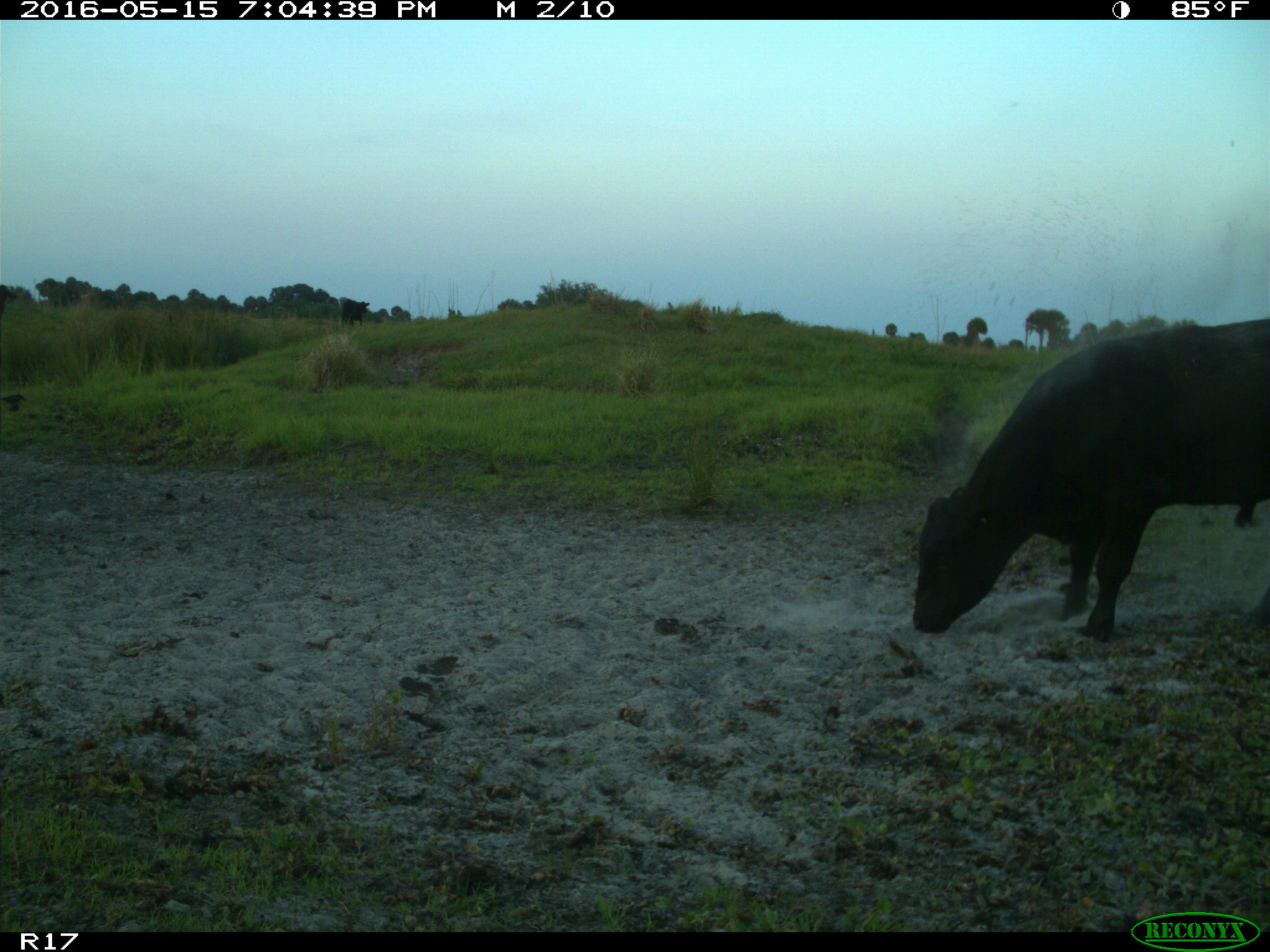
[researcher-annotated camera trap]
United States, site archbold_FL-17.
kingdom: Animalia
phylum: Chordata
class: Mammalia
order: Artiodactyla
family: Bovidae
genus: Bos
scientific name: Bos taurus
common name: domestic cow